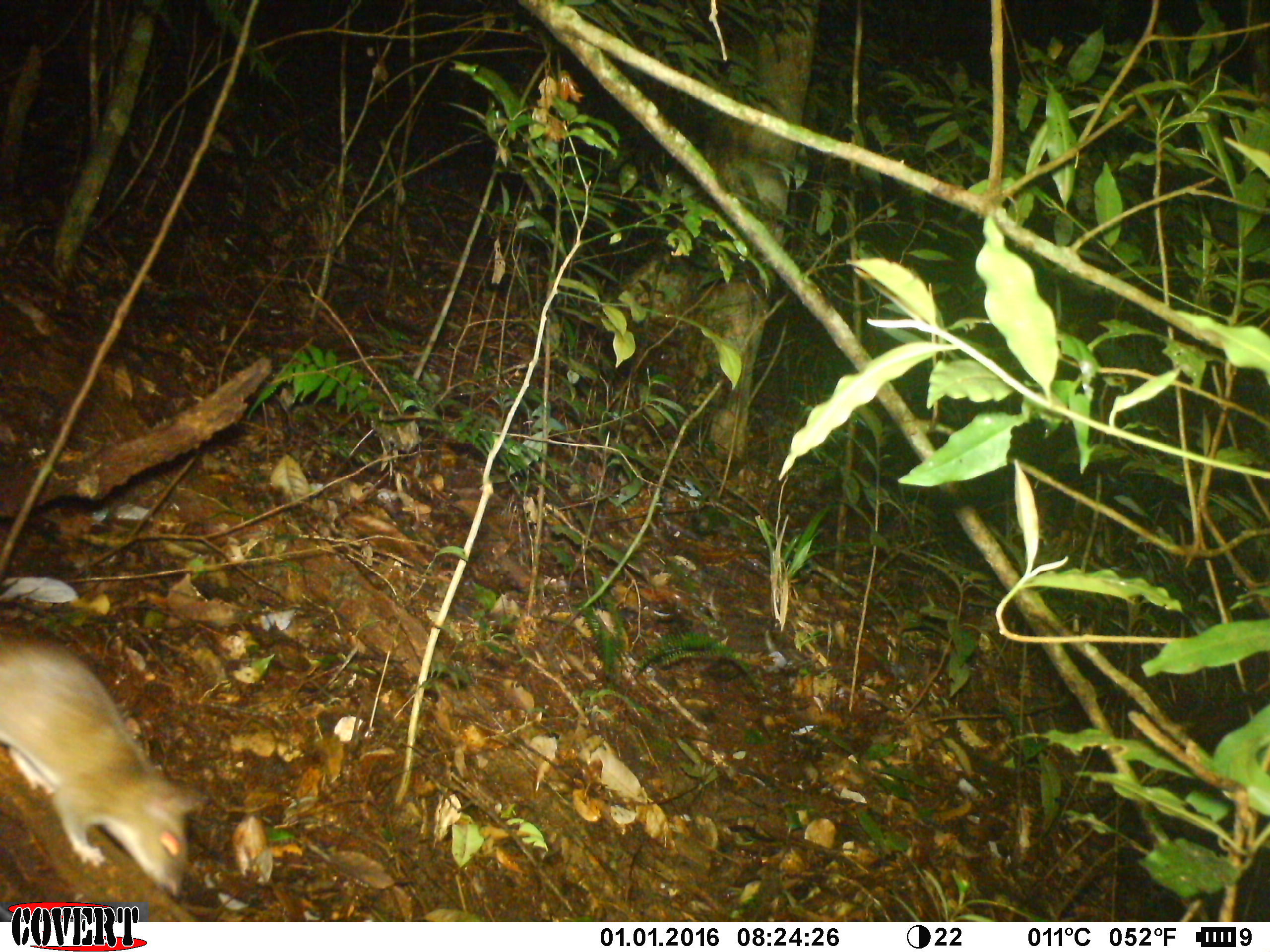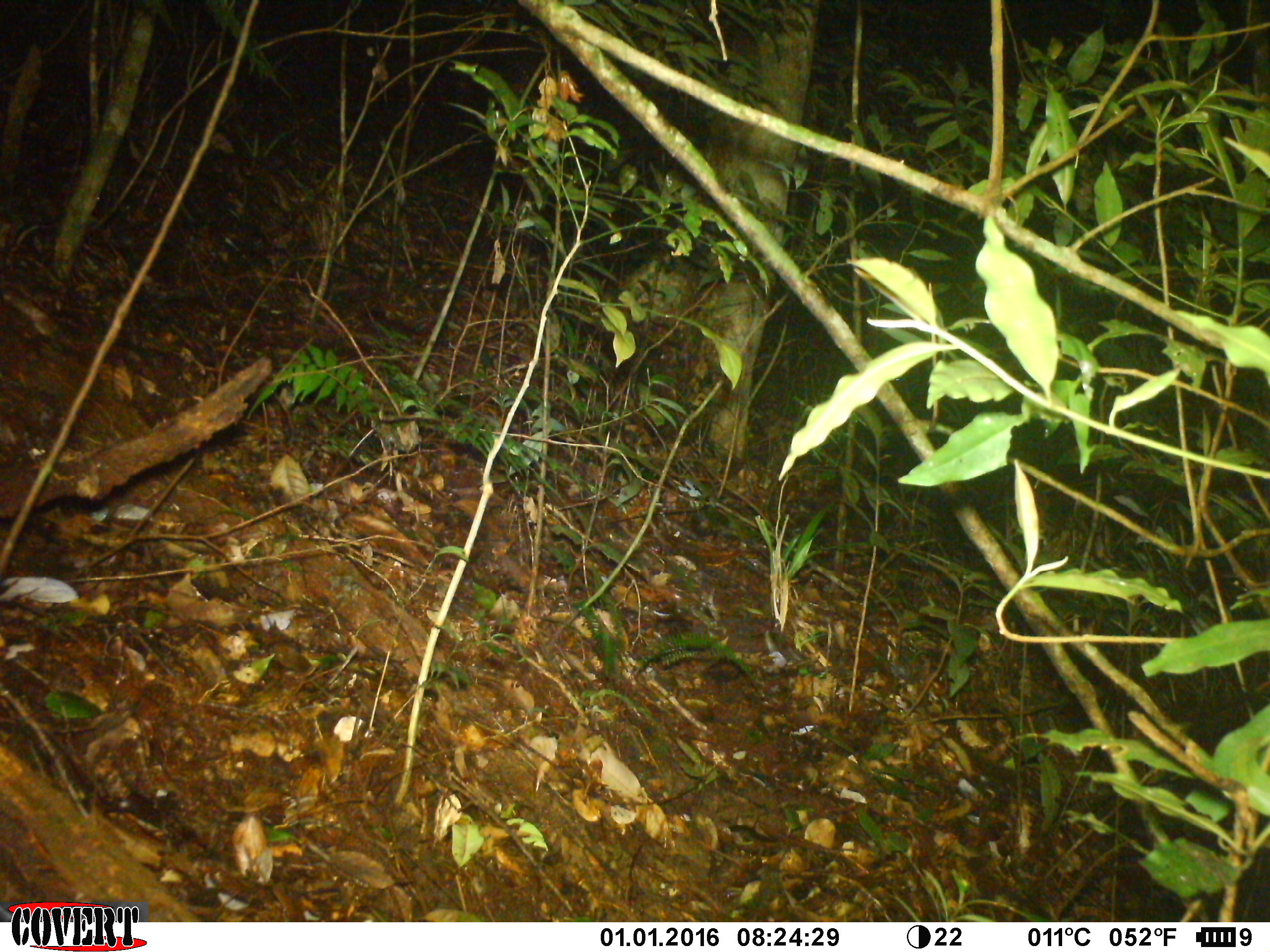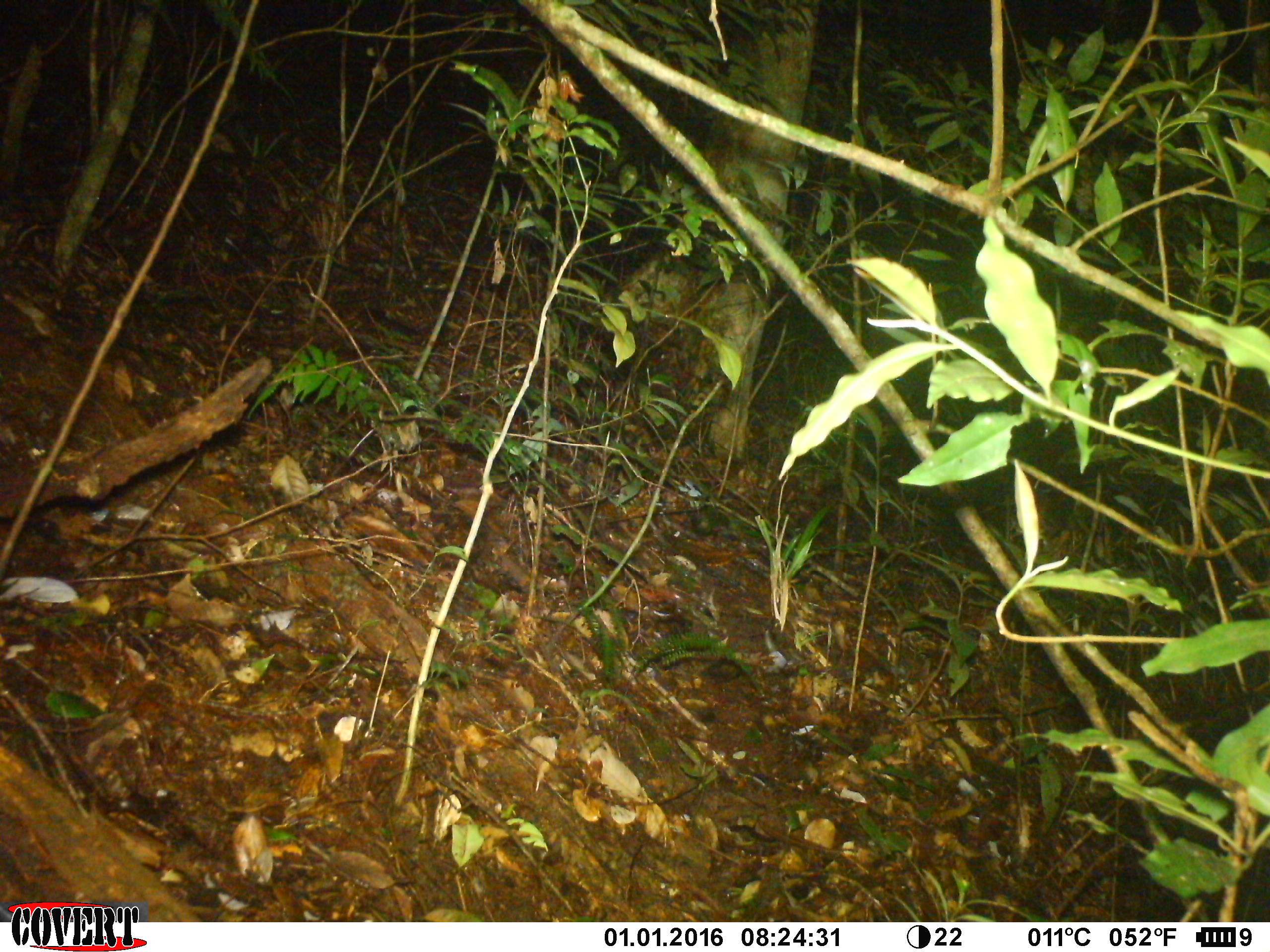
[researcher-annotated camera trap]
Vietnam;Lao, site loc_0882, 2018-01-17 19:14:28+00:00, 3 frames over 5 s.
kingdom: Animalia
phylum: Chordata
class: Mammalia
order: Rodentia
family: Muridae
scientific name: Muridae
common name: old-world mice and rats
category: unidentified murid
Unidentified murid (old-world mice and rats) (Muridae). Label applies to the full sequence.